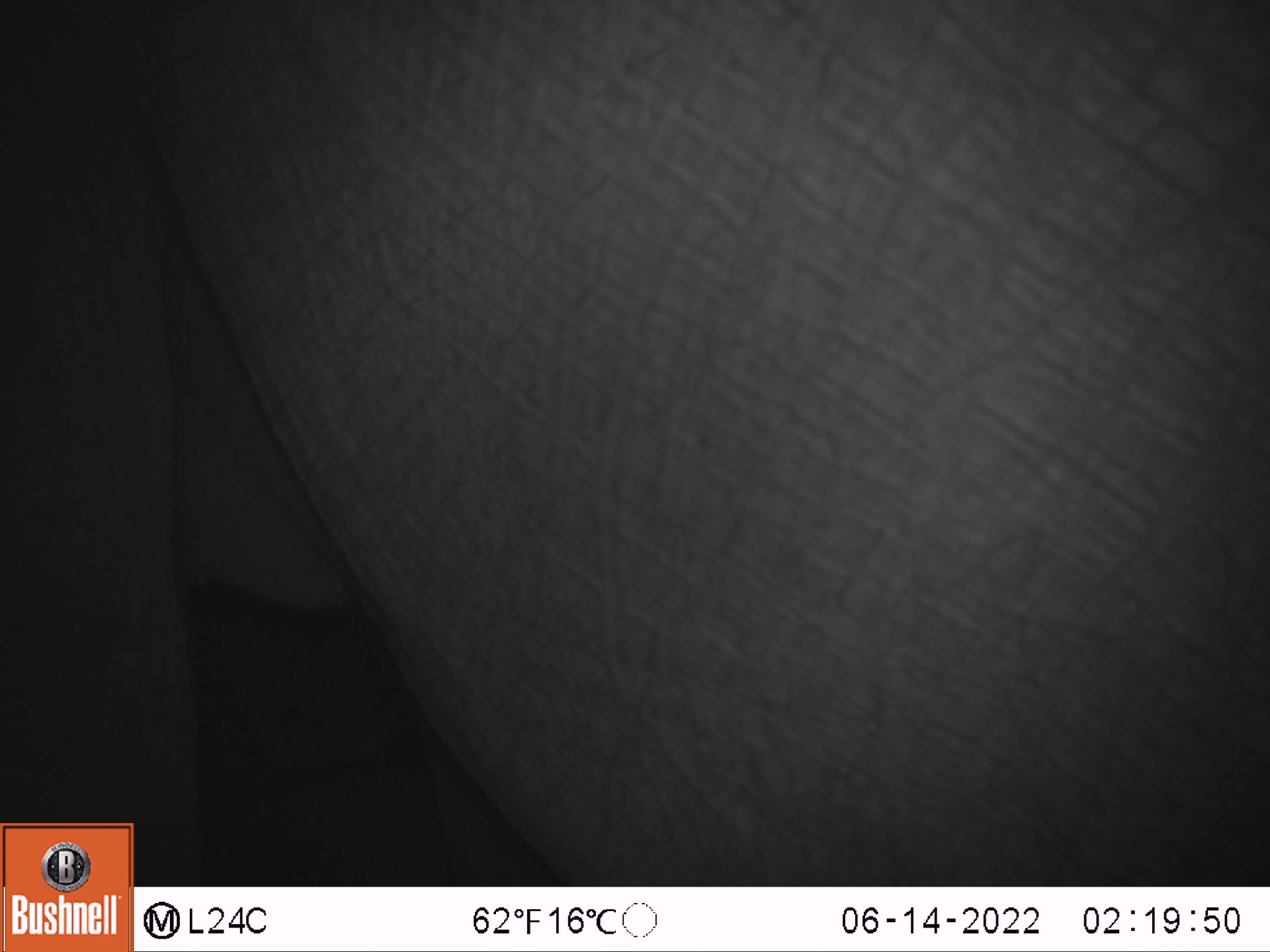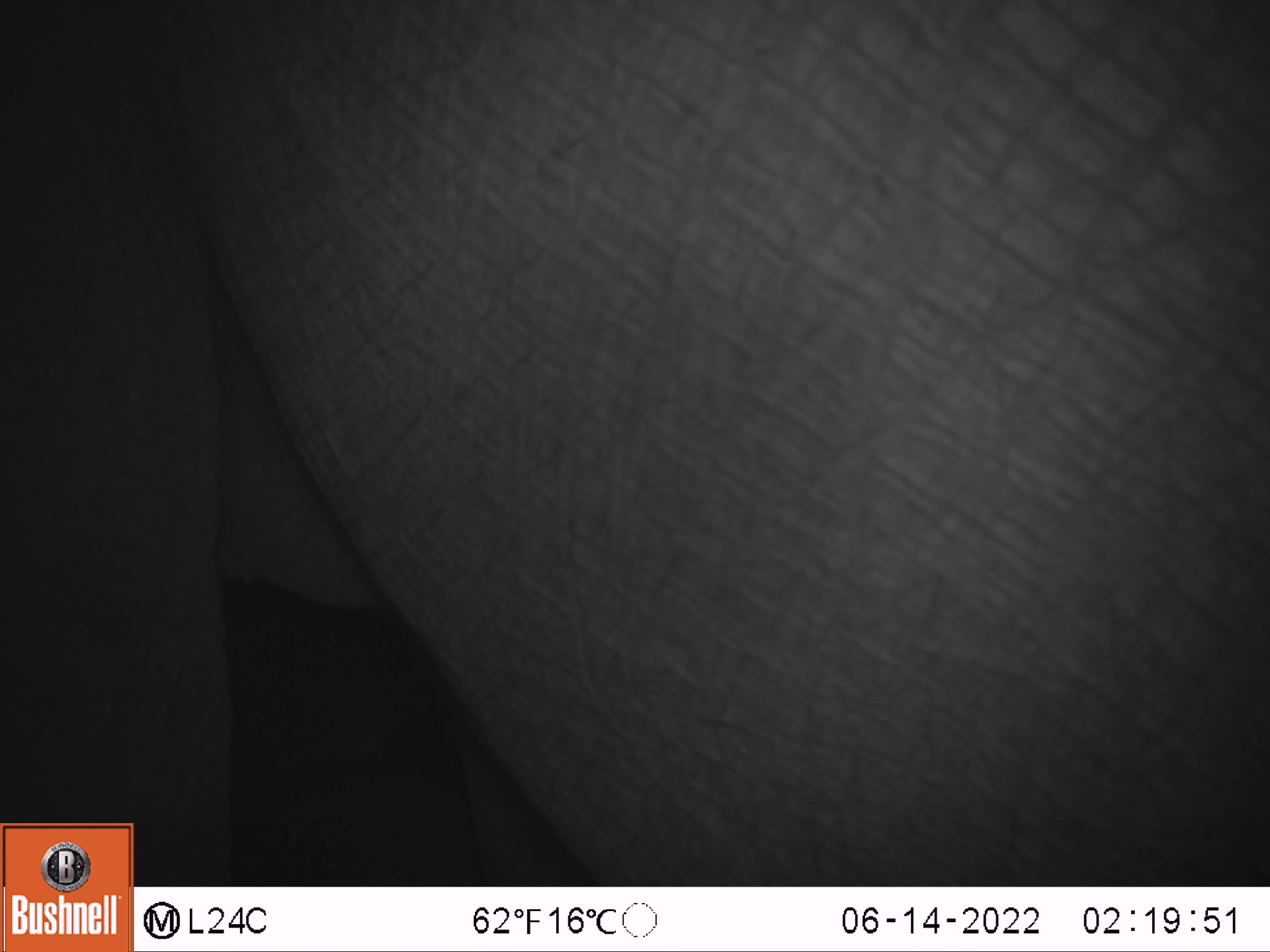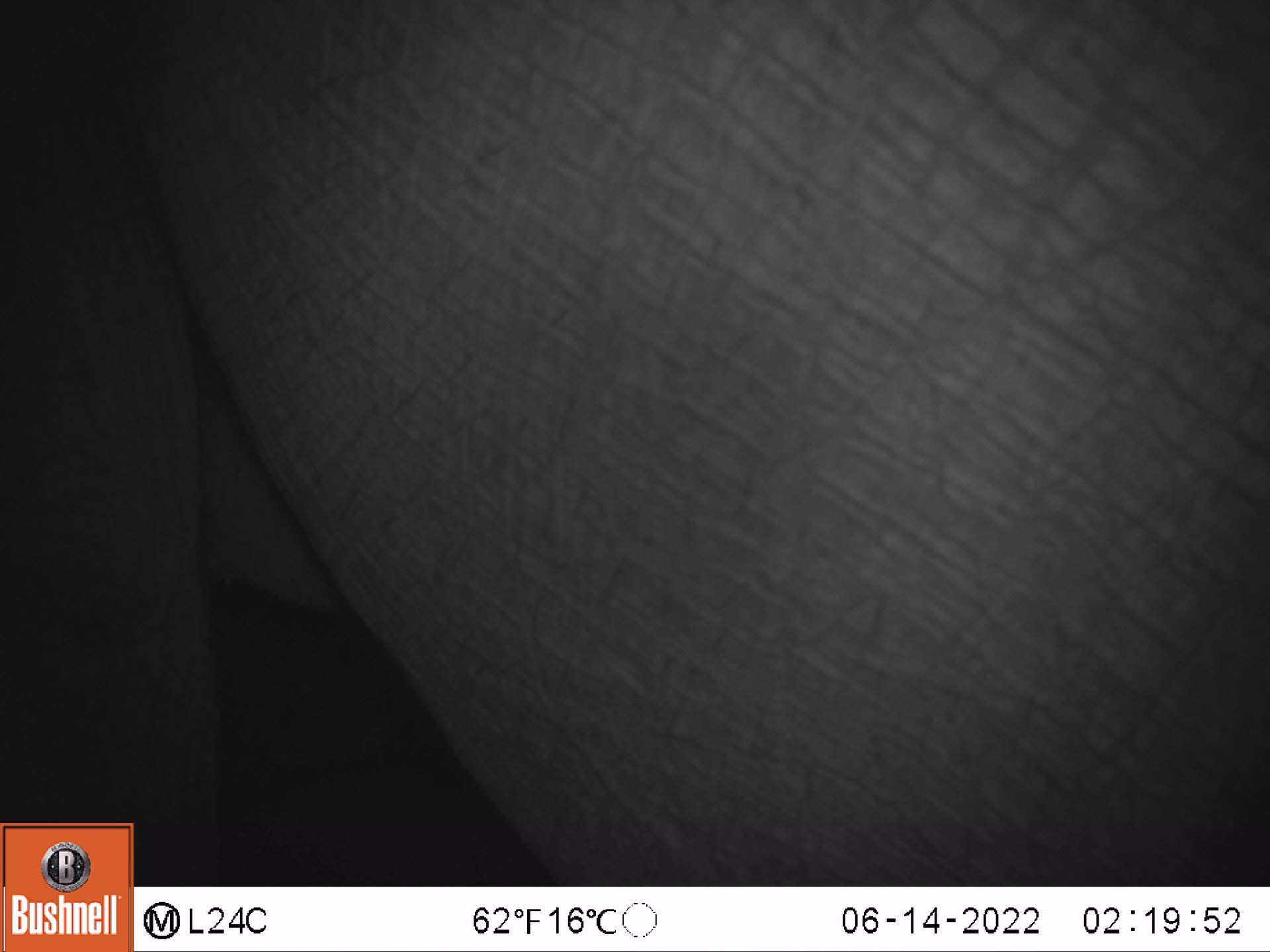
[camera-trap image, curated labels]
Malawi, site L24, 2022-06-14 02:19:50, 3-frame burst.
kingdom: Animalia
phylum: Chordata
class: Mammalia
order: Proboscidea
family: Elephantidae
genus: Loxodonta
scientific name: Loxodonta africana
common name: african savanna elephant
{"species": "african savanna elephant (Loxodonta africana)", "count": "1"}